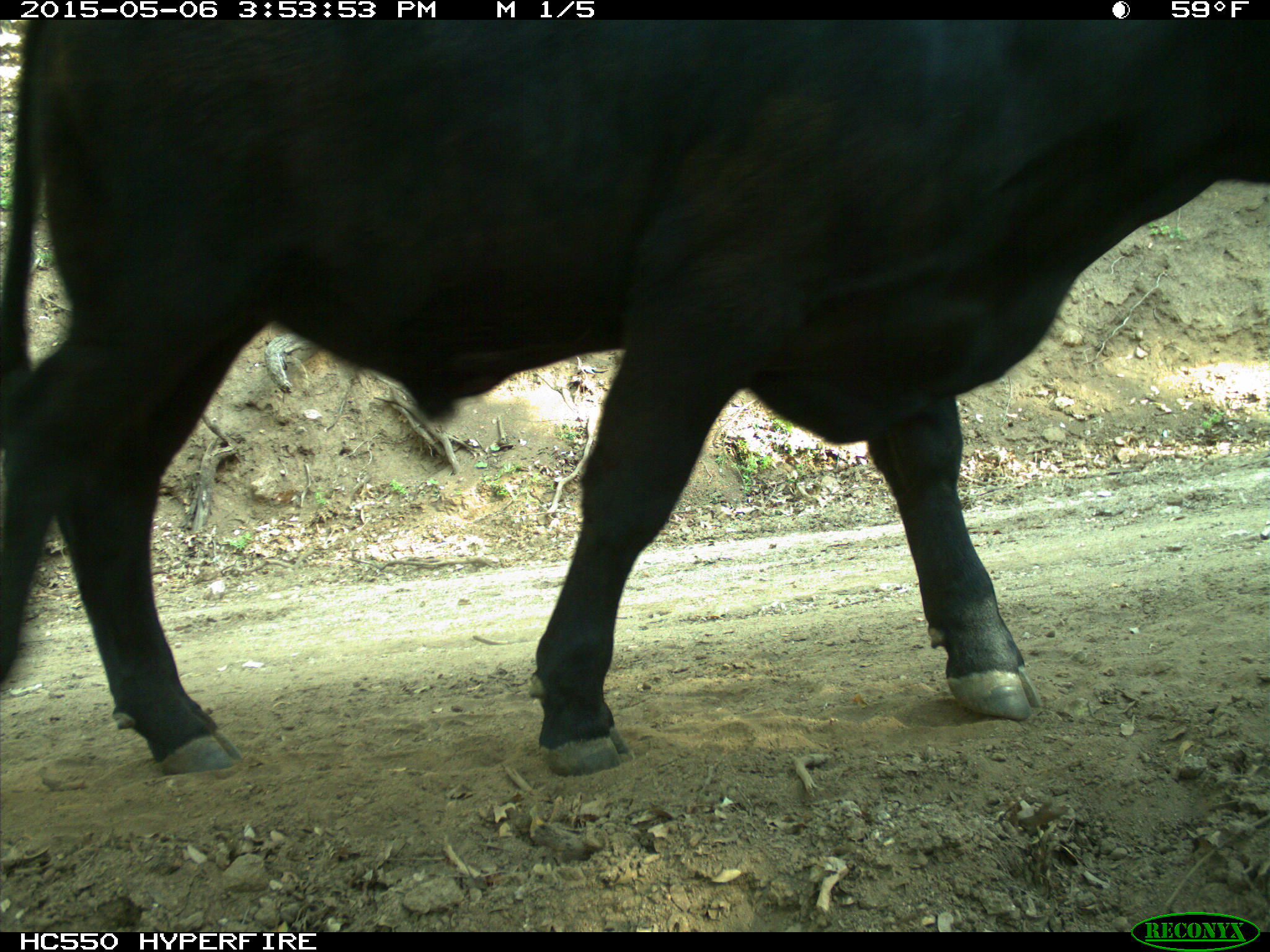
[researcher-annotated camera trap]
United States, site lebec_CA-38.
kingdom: Animalia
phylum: Chordata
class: Mammalia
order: Artiodactyla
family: Bovidae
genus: Bos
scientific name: Bos taurus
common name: domestic cow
Bos taurus (domestic cow).